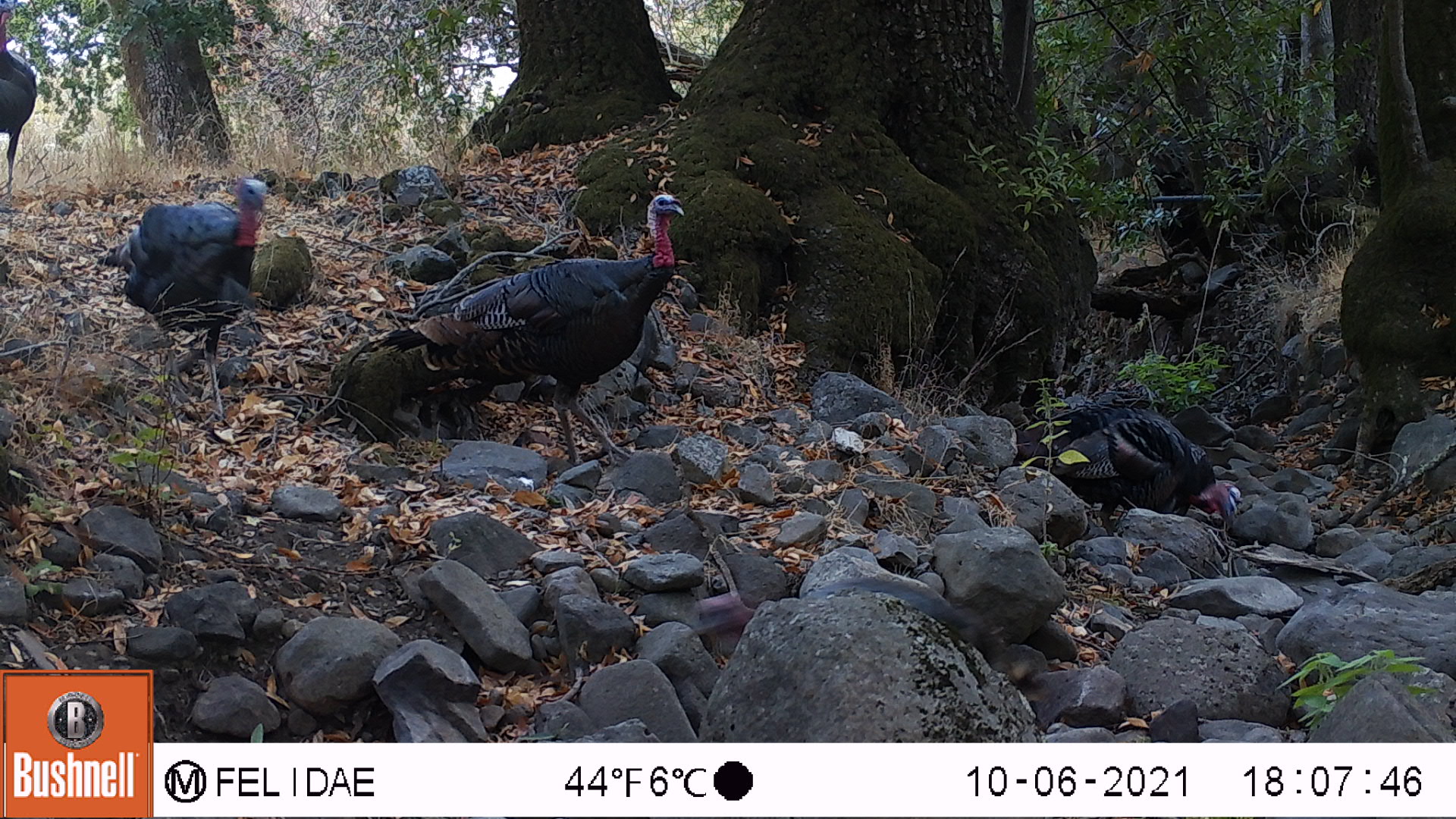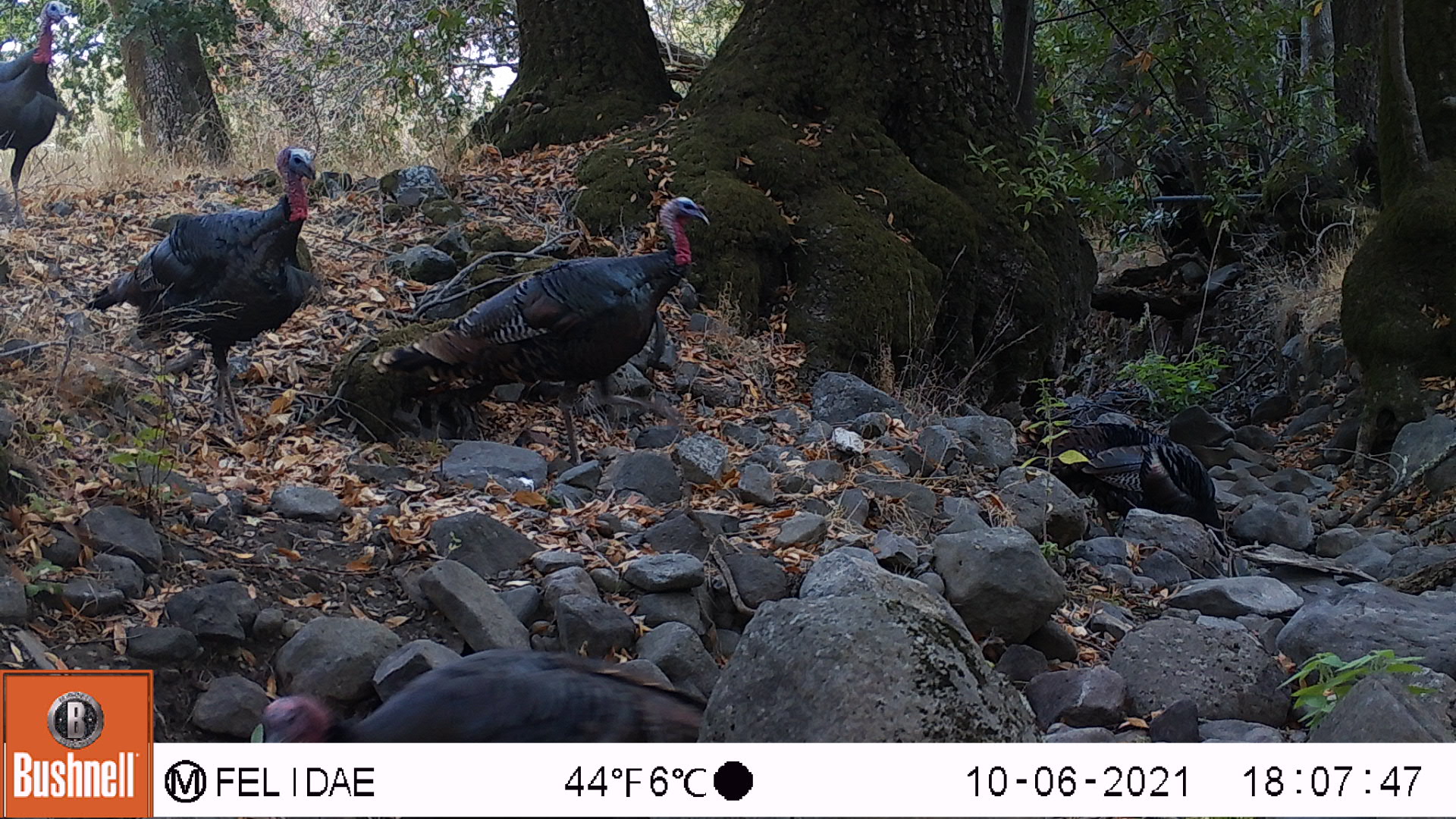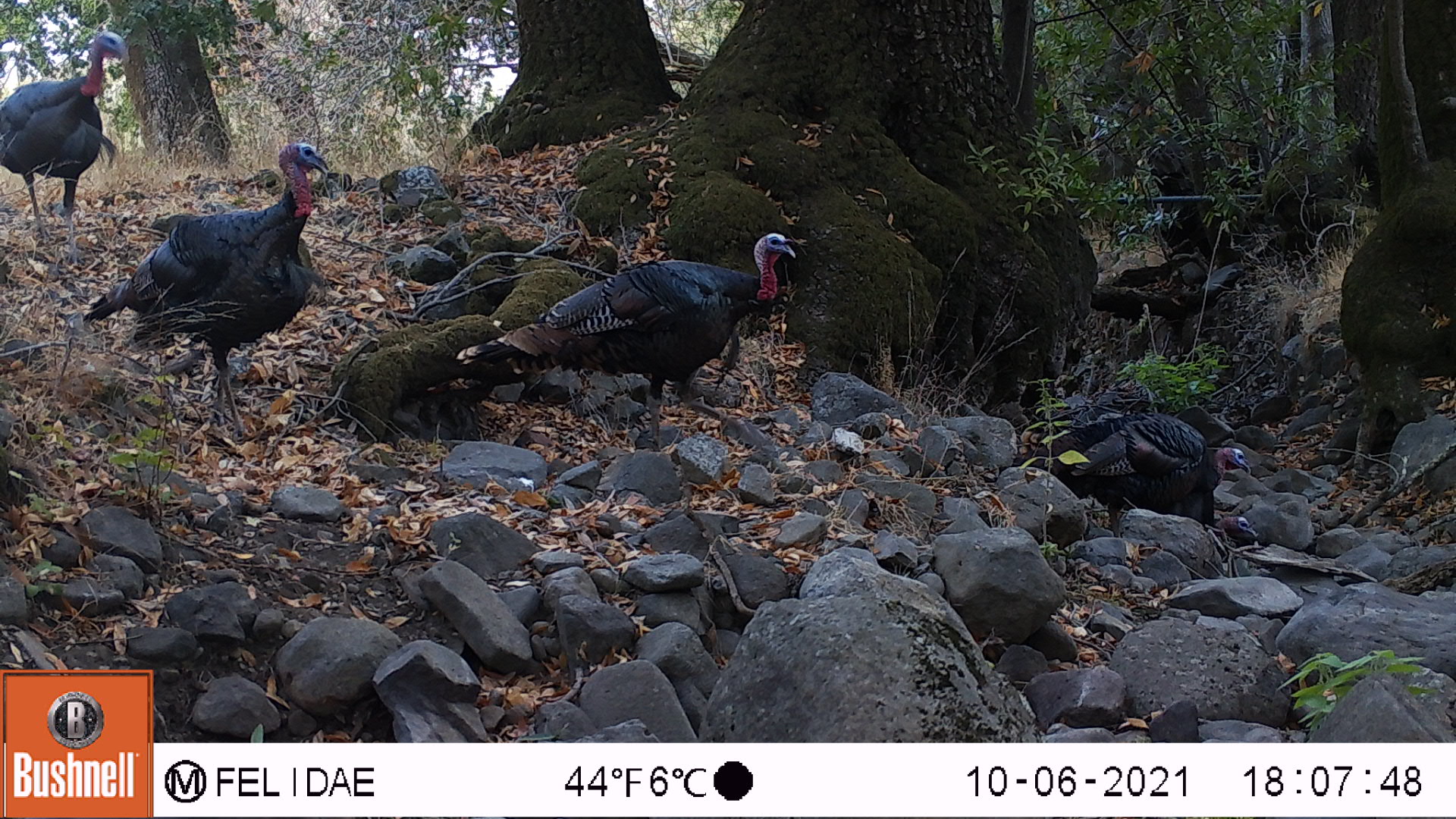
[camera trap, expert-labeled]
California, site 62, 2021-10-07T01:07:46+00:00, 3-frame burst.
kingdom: Animalia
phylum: Chordata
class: Aves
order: Galliformes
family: Phasianidae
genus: Meleagris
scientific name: Meleagris gallopavo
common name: turkey